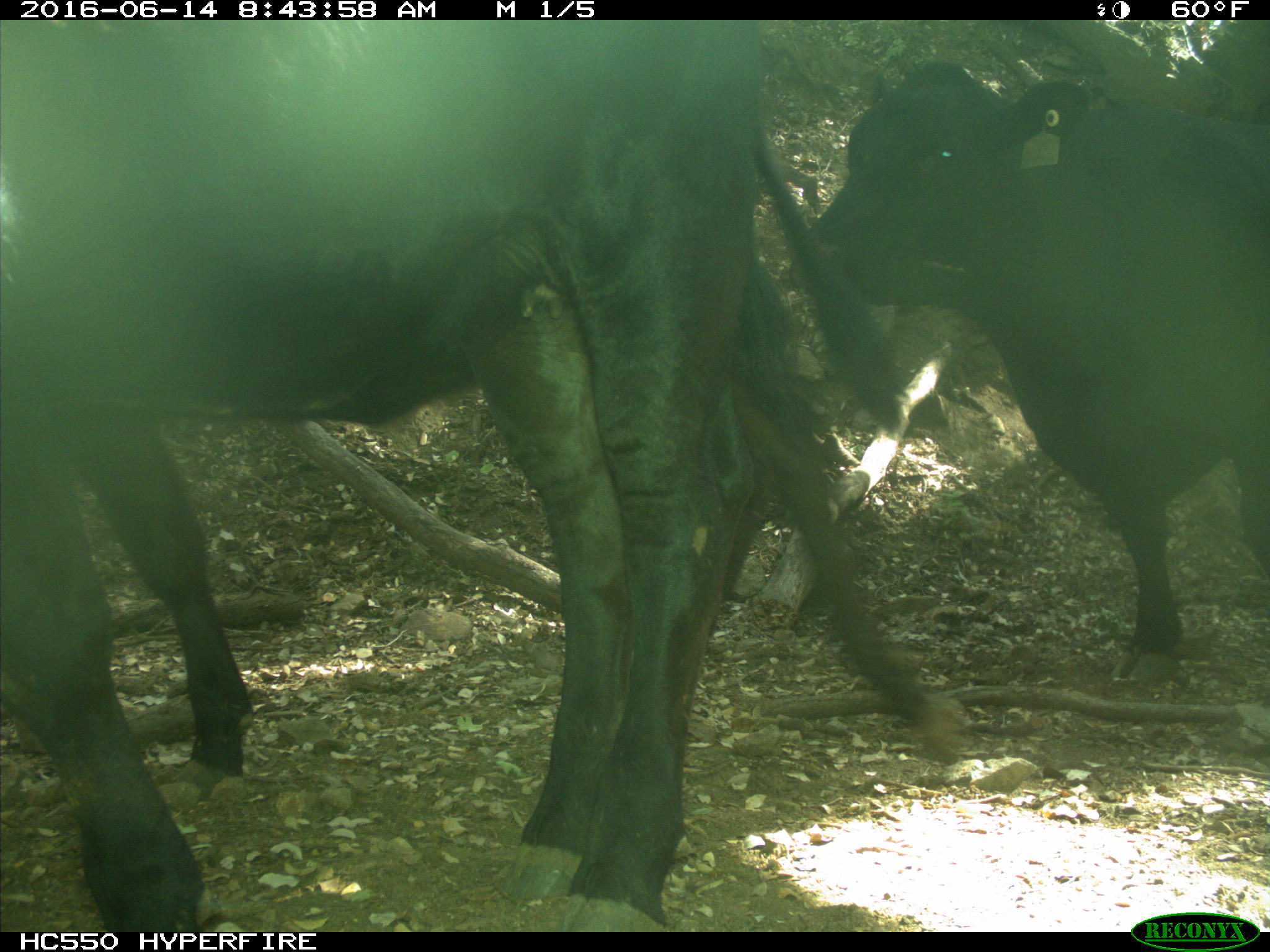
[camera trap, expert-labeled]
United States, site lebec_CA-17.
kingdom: Animalia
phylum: Chordata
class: Mammalia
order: Artiodactyla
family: Bovidae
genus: Bos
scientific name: Bos taurus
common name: domestic cow